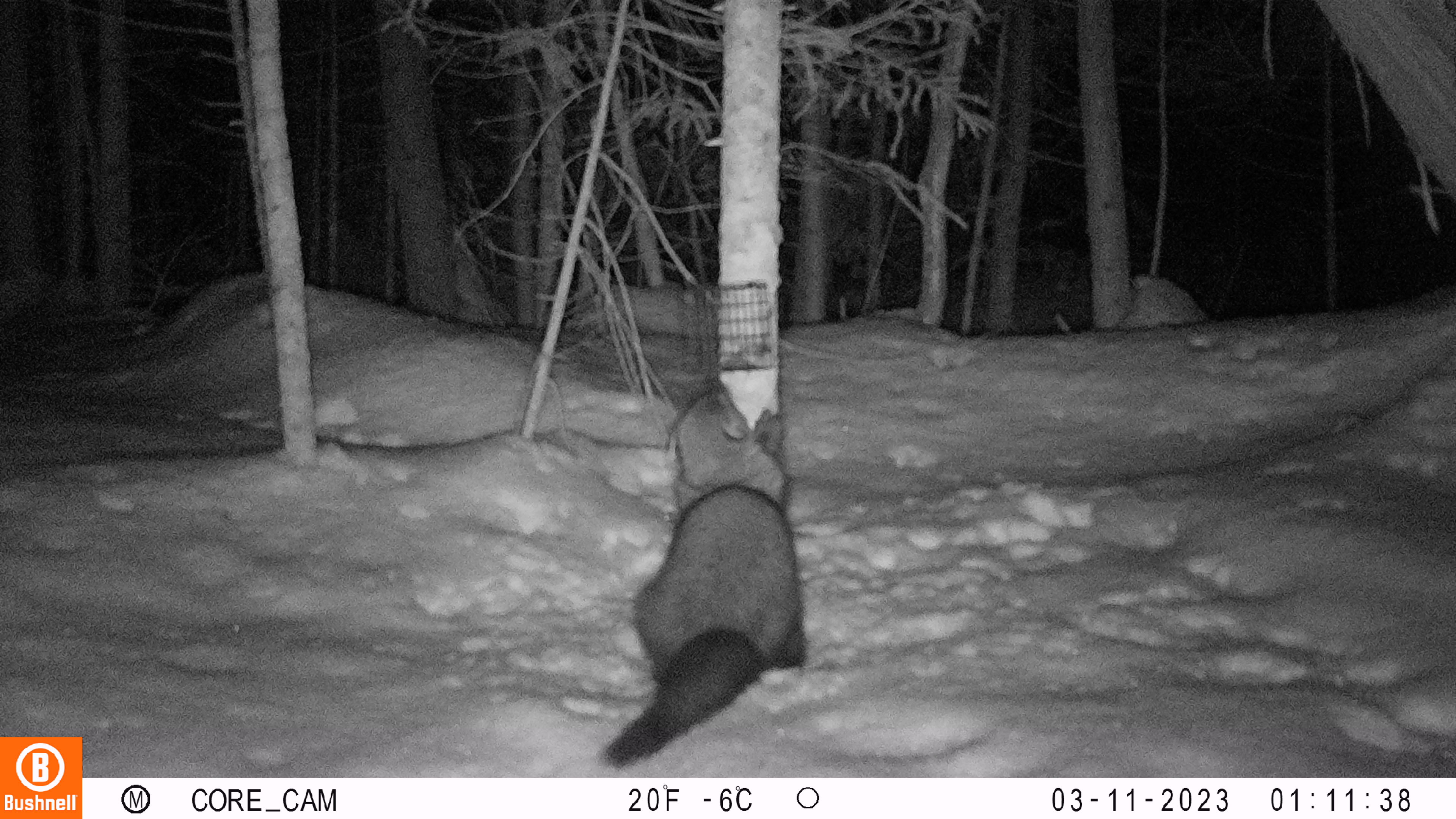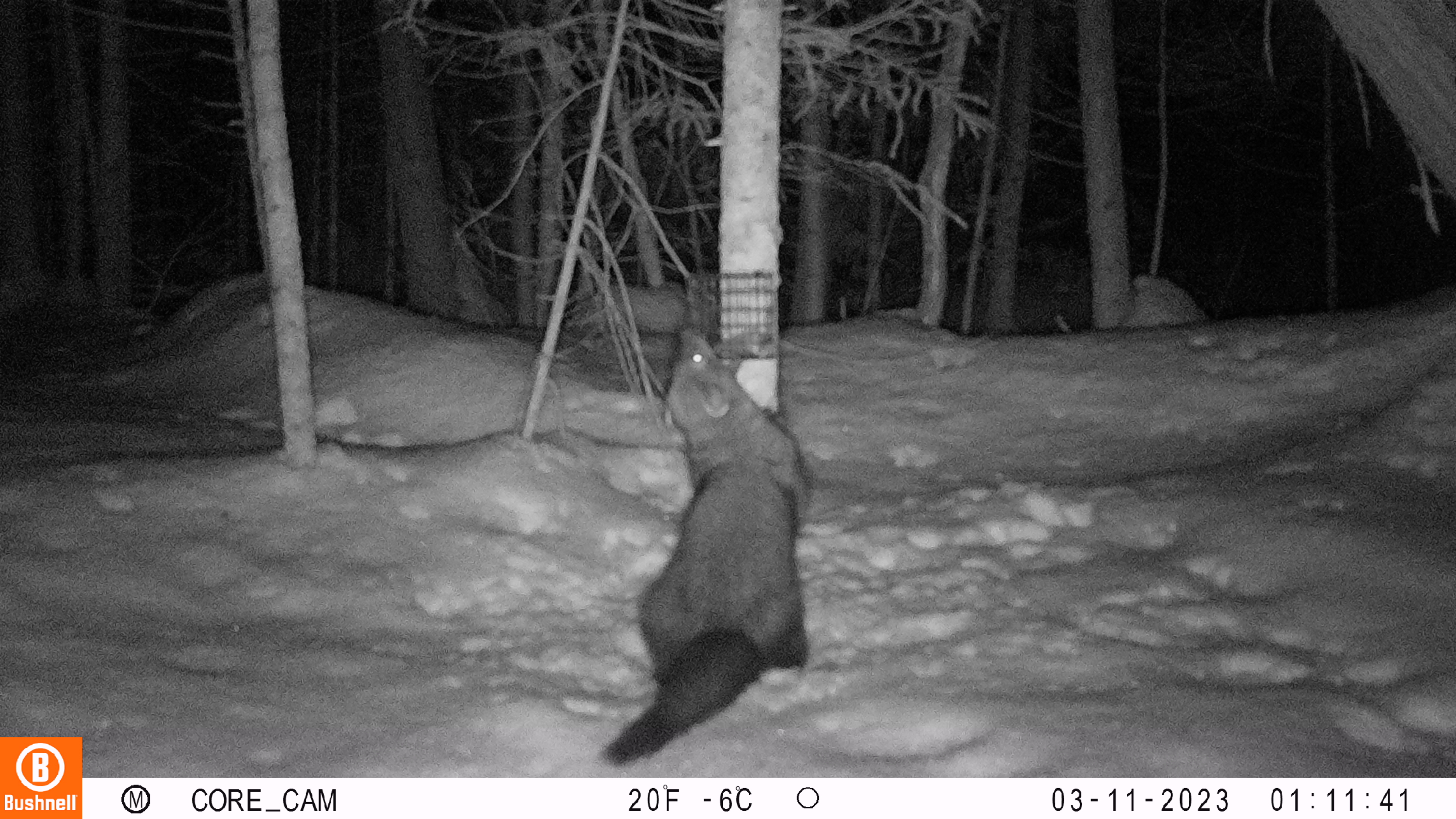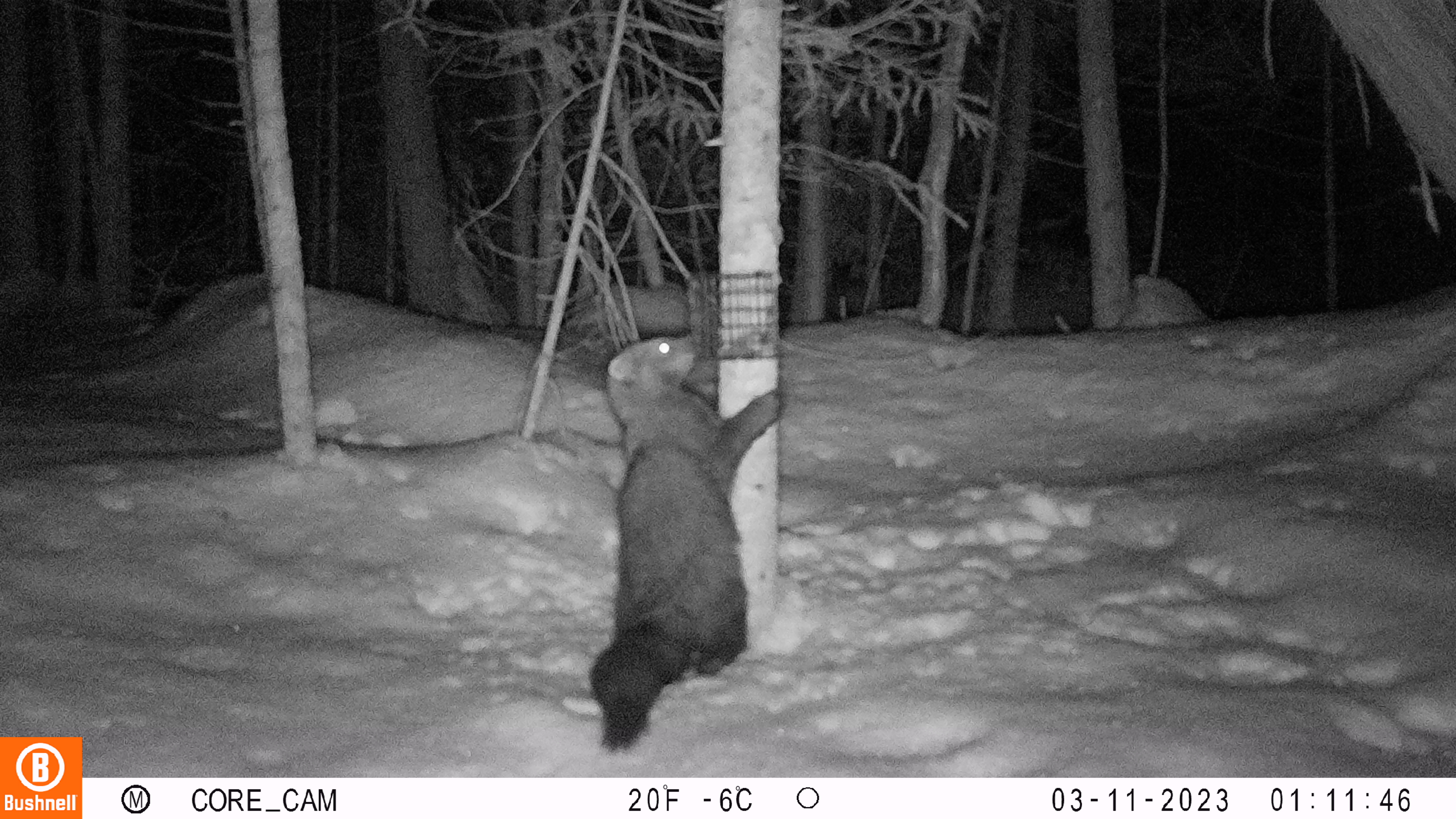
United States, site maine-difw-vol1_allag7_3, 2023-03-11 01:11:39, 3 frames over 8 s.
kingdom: Animalia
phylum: Chordata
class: Mammalia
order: Carnivora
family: Mustelidae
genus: Pekania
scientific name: Pekania pennanti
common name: fisher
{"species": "fisher (Pekania pennanti)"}